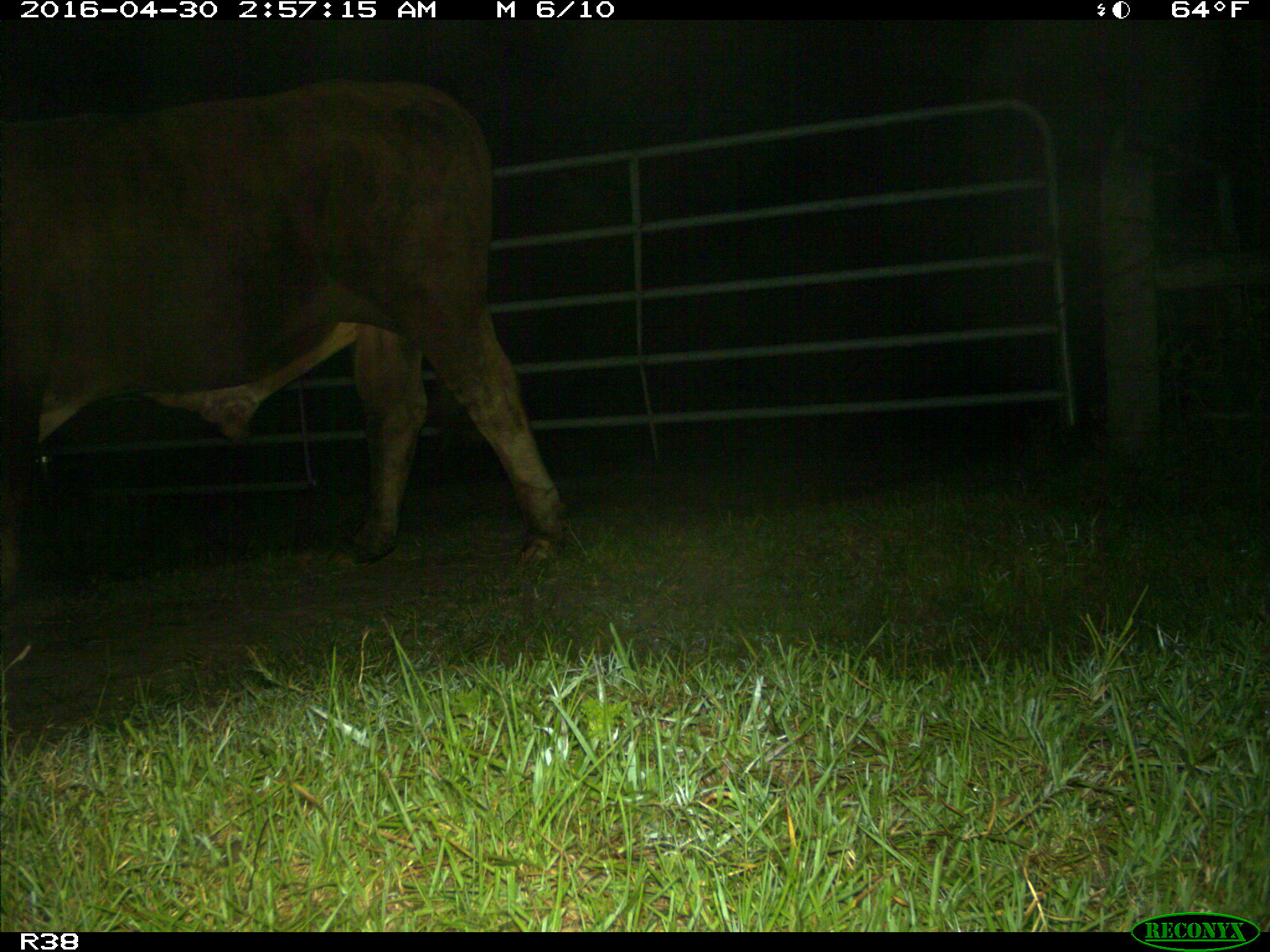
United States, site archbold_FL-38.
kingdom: Animalia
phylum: Chordata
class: Mammalia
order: Artiodactyla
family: Bovidae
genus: Bos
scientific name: Bos taurus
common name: domestic cow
Bos taurus (domestic cow).